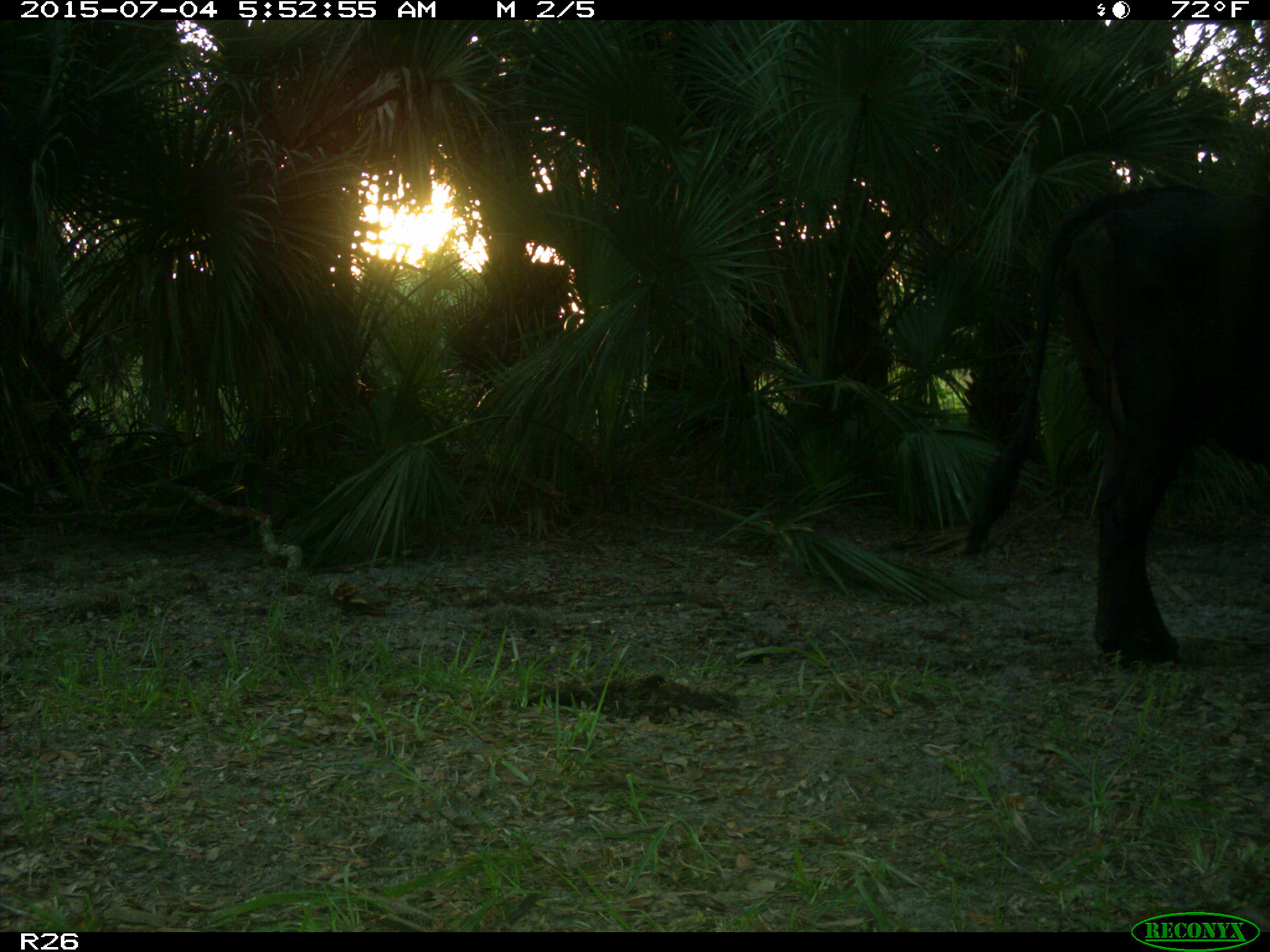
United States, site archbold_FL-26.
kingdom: Animalia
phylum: Chordata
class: Mammalia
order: Artiodactyla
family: Bovidae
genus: Bos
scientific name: Bos taurus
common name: domestic cow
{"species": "Bos taurus (domestic cow)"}